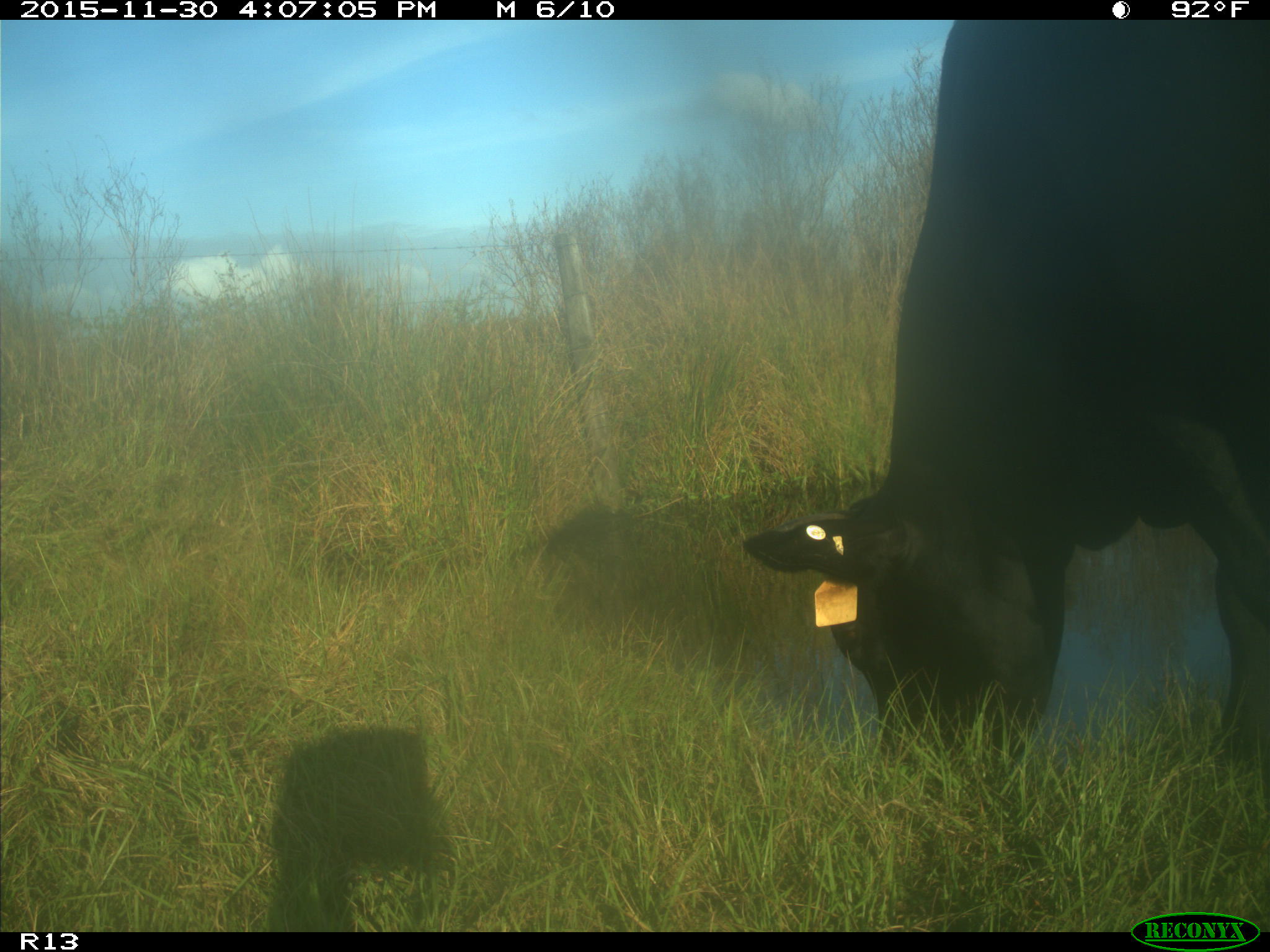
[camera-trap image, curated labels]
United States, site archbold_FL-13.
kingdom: Animalia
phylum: Chordata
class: Mammalia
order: Artiodactyla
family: Bovidae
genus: Bos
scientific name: Bos taurus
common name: domestic cow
Bos taurus (domestic cow).